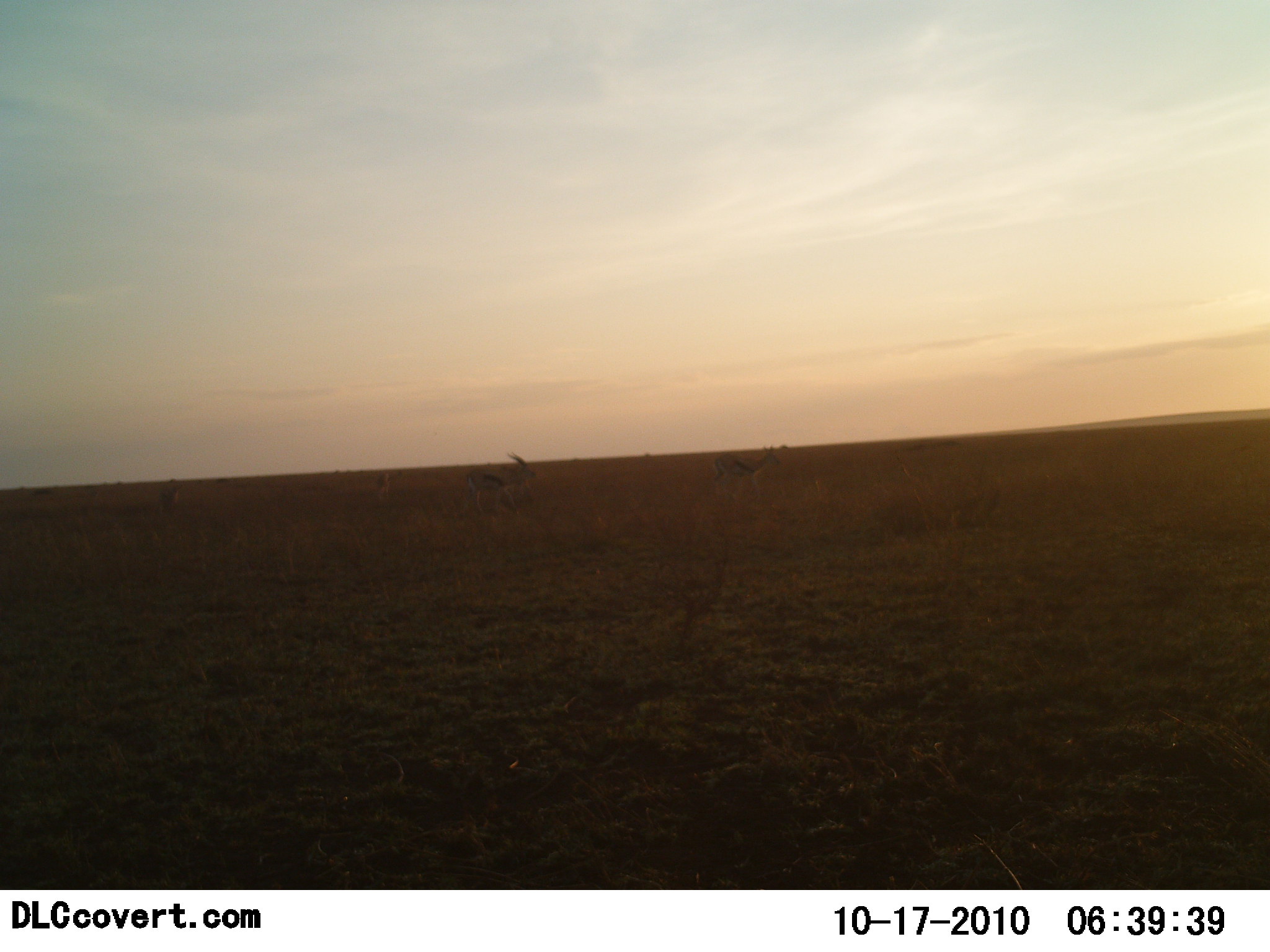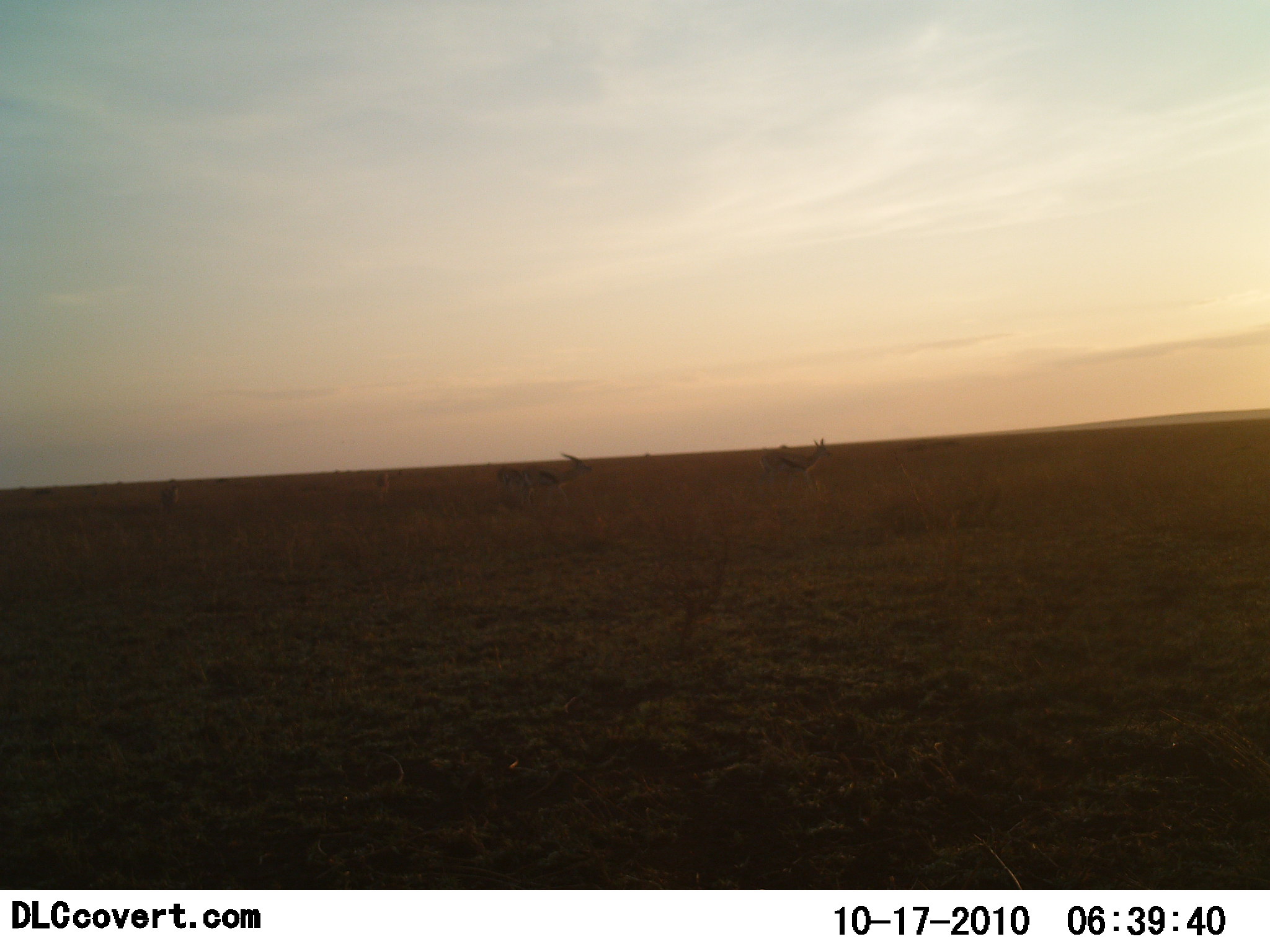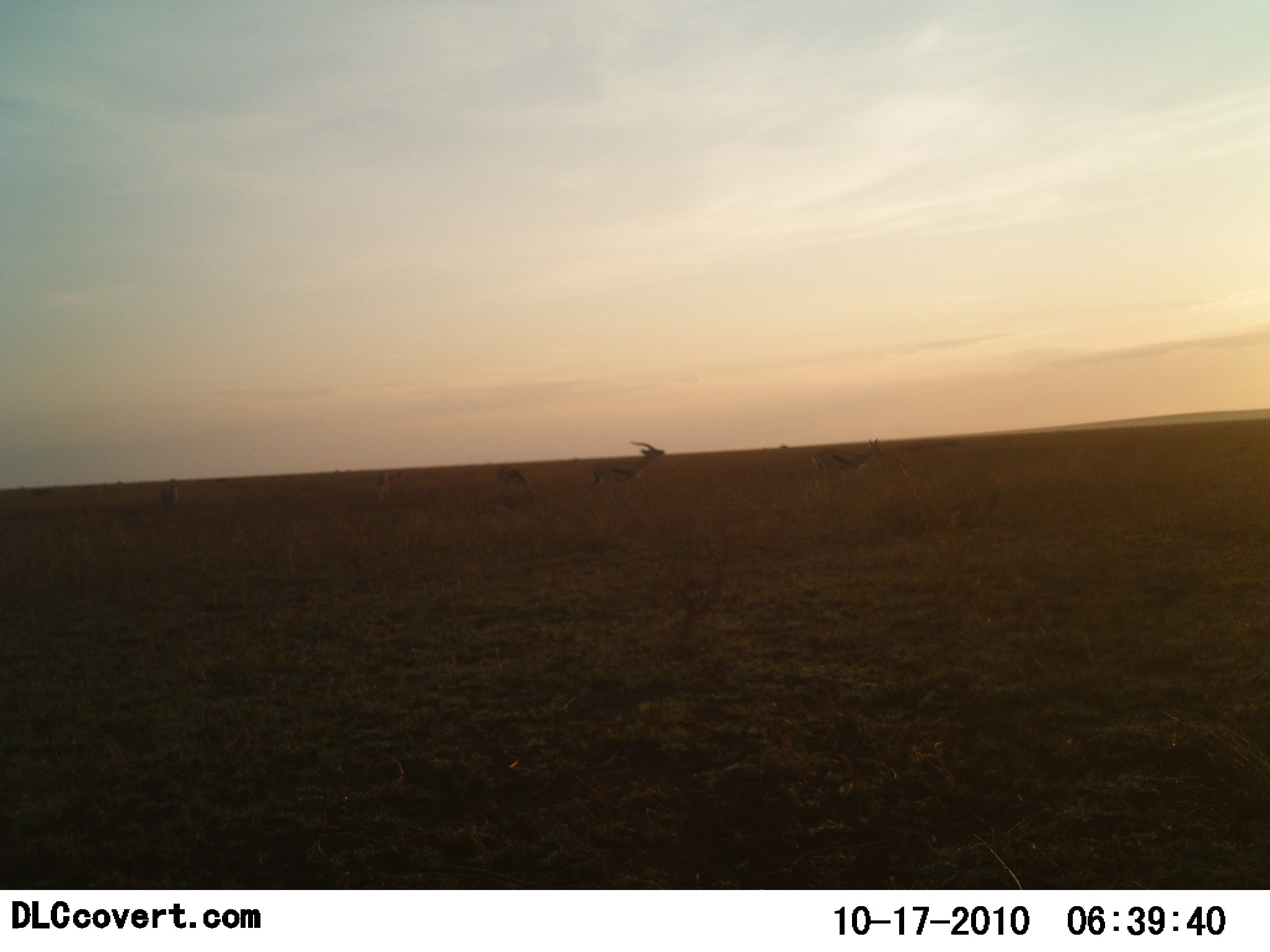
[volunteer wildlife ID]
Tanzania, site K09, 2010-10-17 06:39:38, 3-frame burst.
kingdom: Animalia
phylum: Chordata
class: Mammalia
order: Artiodactyla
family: Bovidae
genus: Eudorcas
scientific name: Eudorcas thomsonii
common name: thomson's gazelle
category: gazellethomsons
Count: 3.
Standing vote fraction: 29%.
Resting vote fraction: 0%.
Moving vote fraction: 93%.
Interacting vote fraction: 0%.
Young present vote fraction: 0%.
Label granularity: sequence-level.